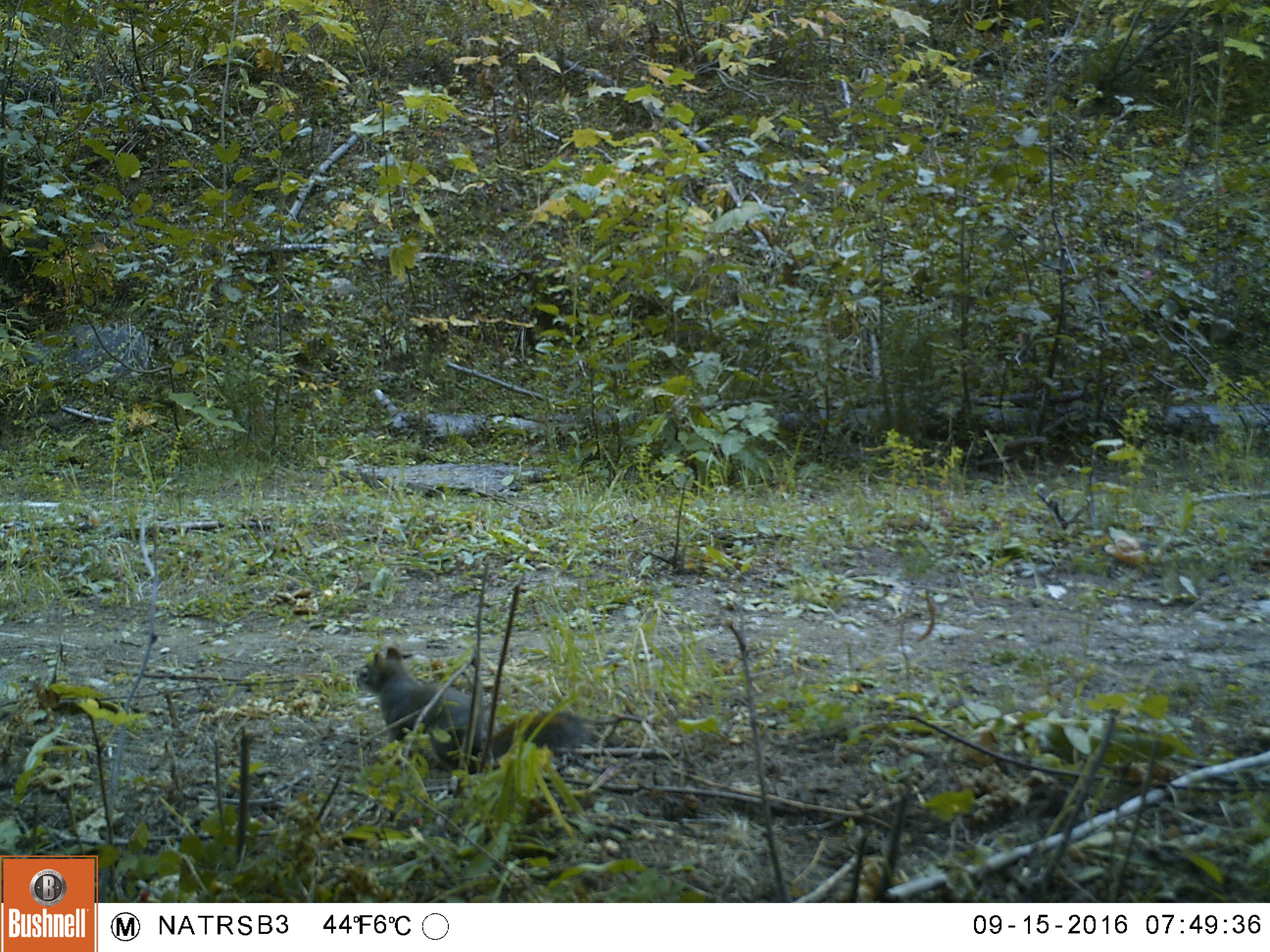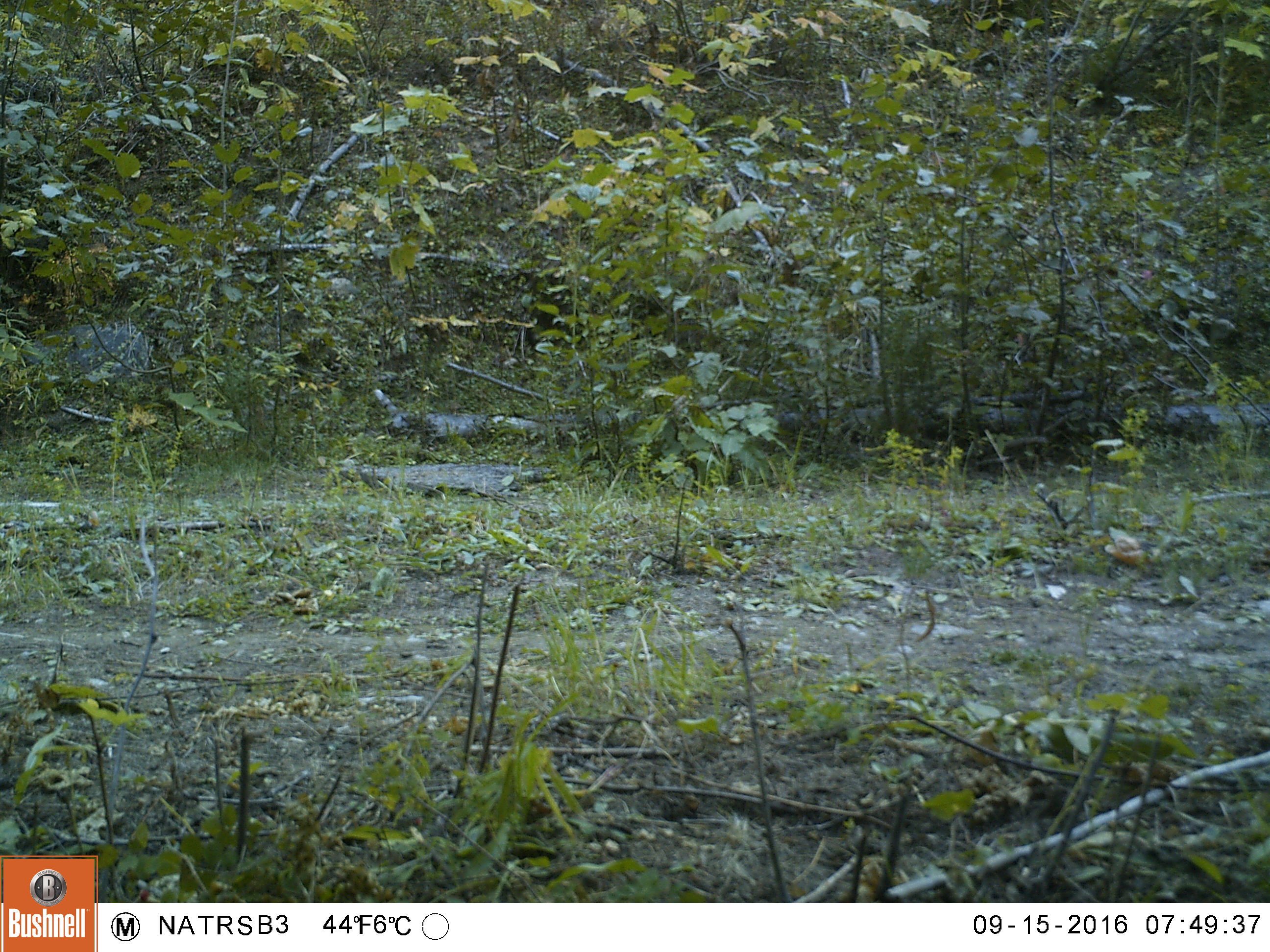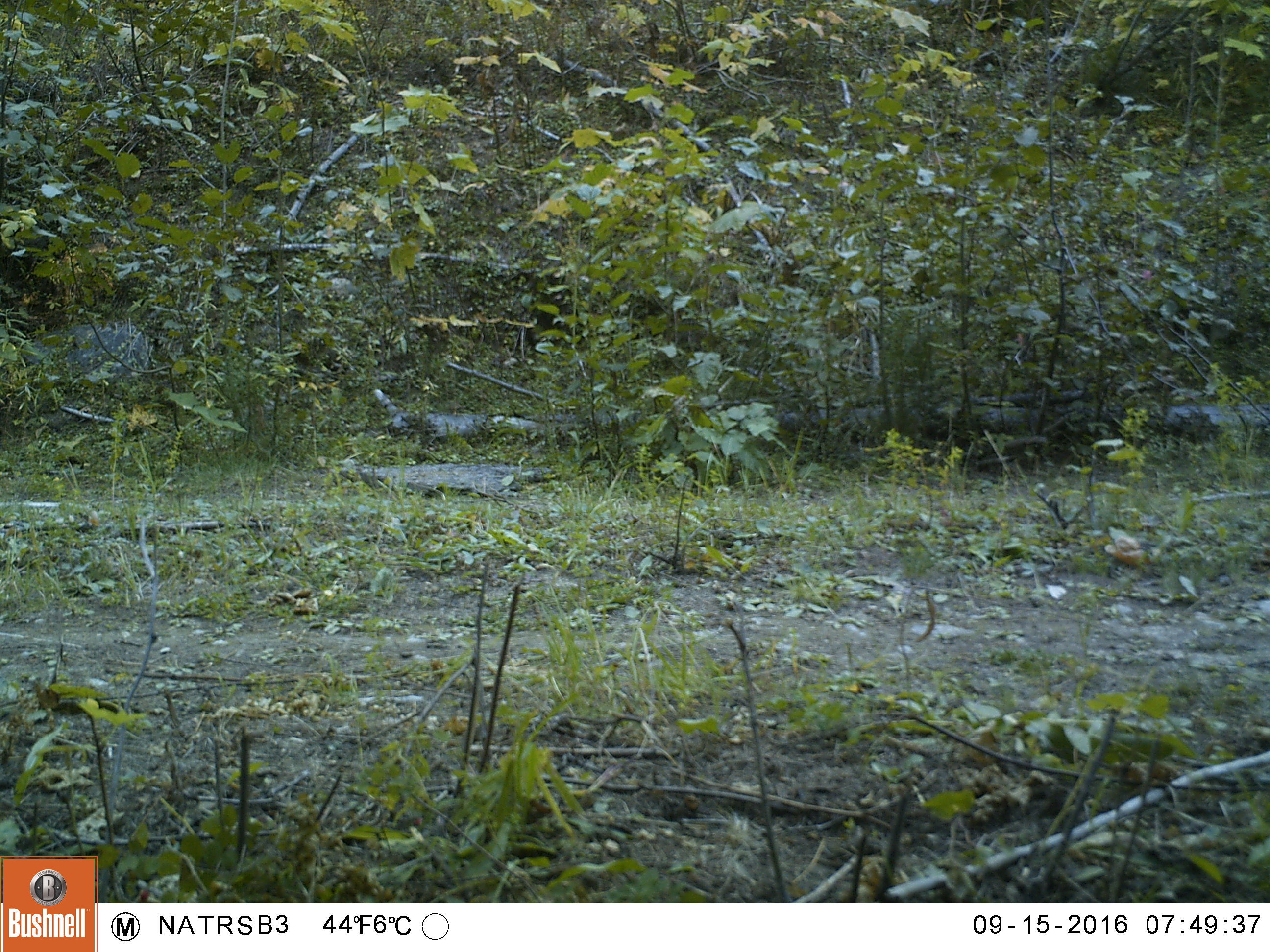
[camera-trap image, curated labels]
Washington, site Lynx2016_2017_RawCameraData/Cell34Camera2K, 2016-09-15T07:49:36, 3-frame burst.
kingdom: Animalia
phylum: Chordata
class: Mammalia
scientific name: Mammalia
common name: small mammal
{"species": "small mammal (Mammalia)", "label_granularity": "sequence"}